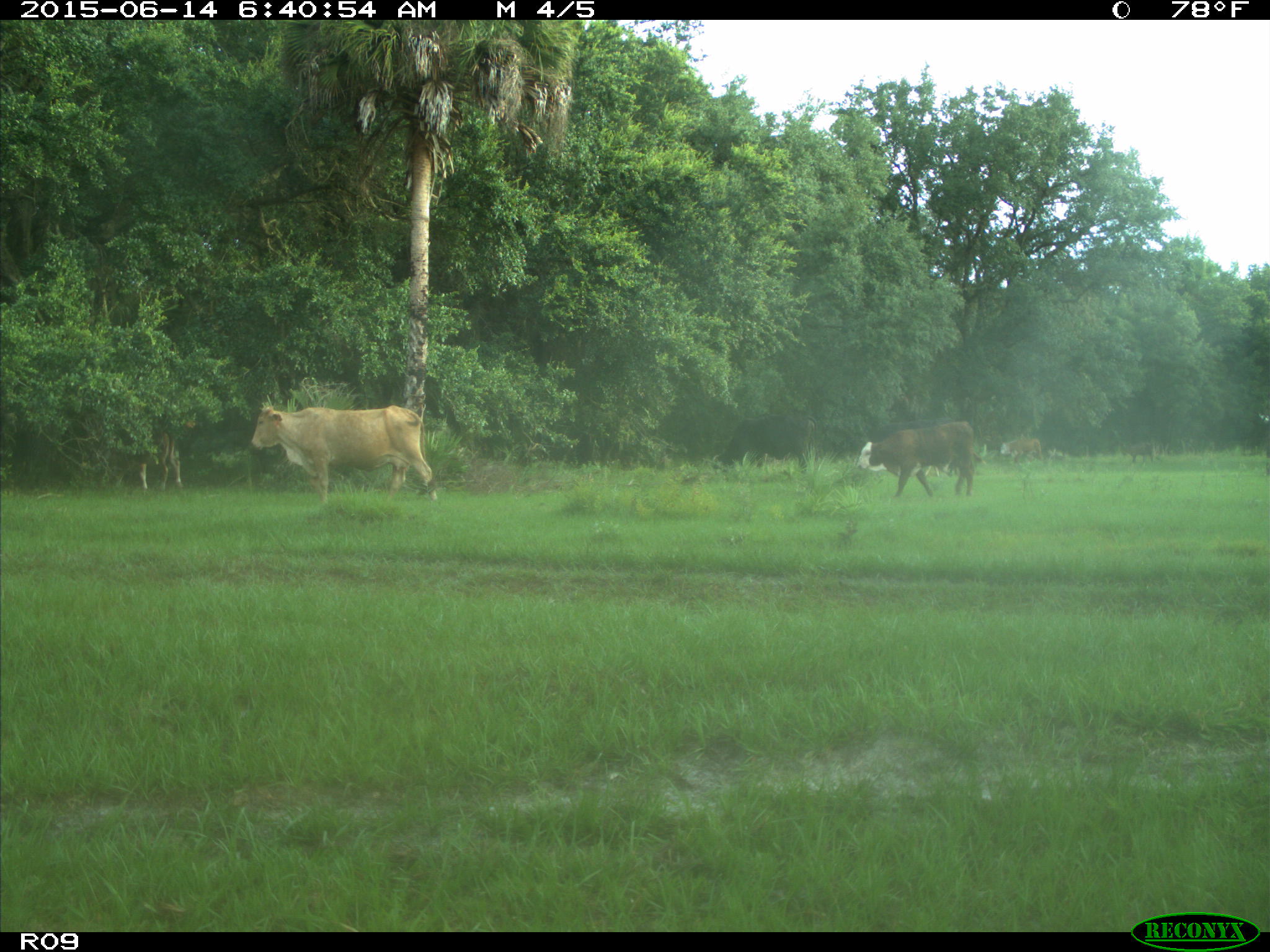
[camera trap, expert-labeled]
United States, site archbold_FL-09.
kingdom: Animalia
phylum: Chordata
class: Mammalia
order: Artiodactyla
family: Bovidae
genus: Bos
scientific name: Bos taurus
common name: domestic cow